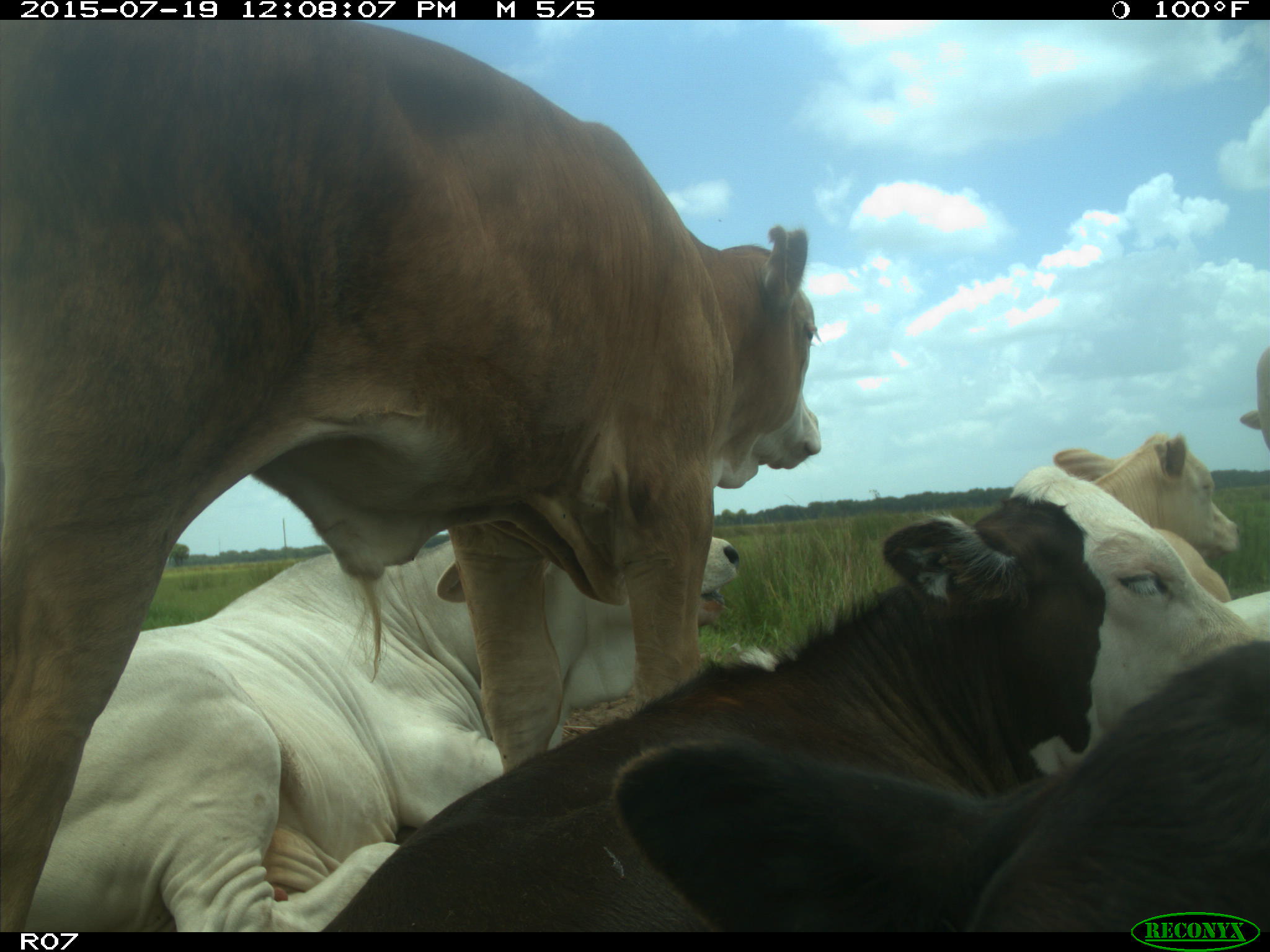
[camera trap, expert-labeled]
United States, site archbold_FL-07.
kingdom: Animalia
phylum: Chordata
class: Mammalia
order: Artiodactyla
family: Bovidae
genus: Bos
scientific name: Bos taurus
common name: domestic cow